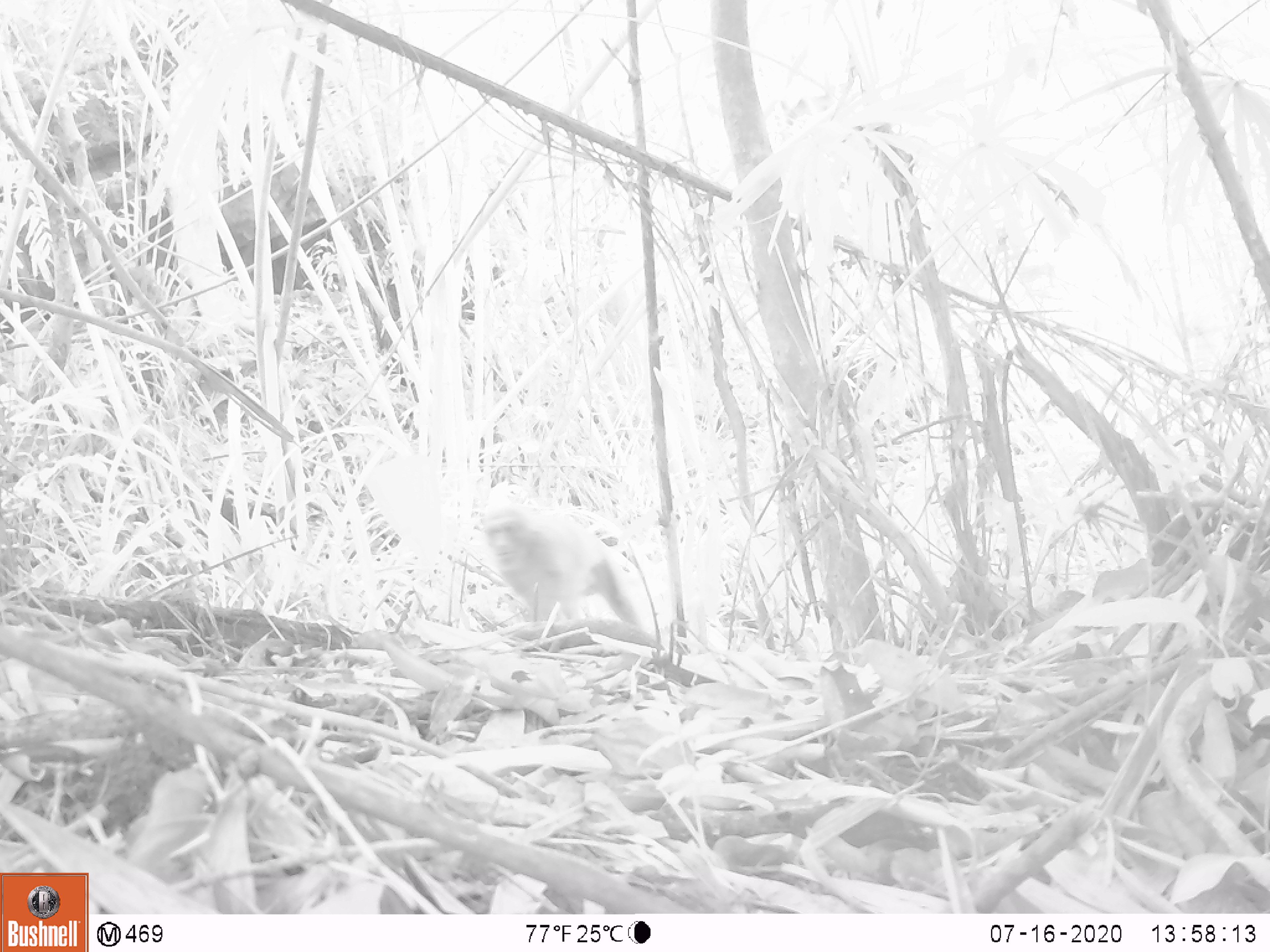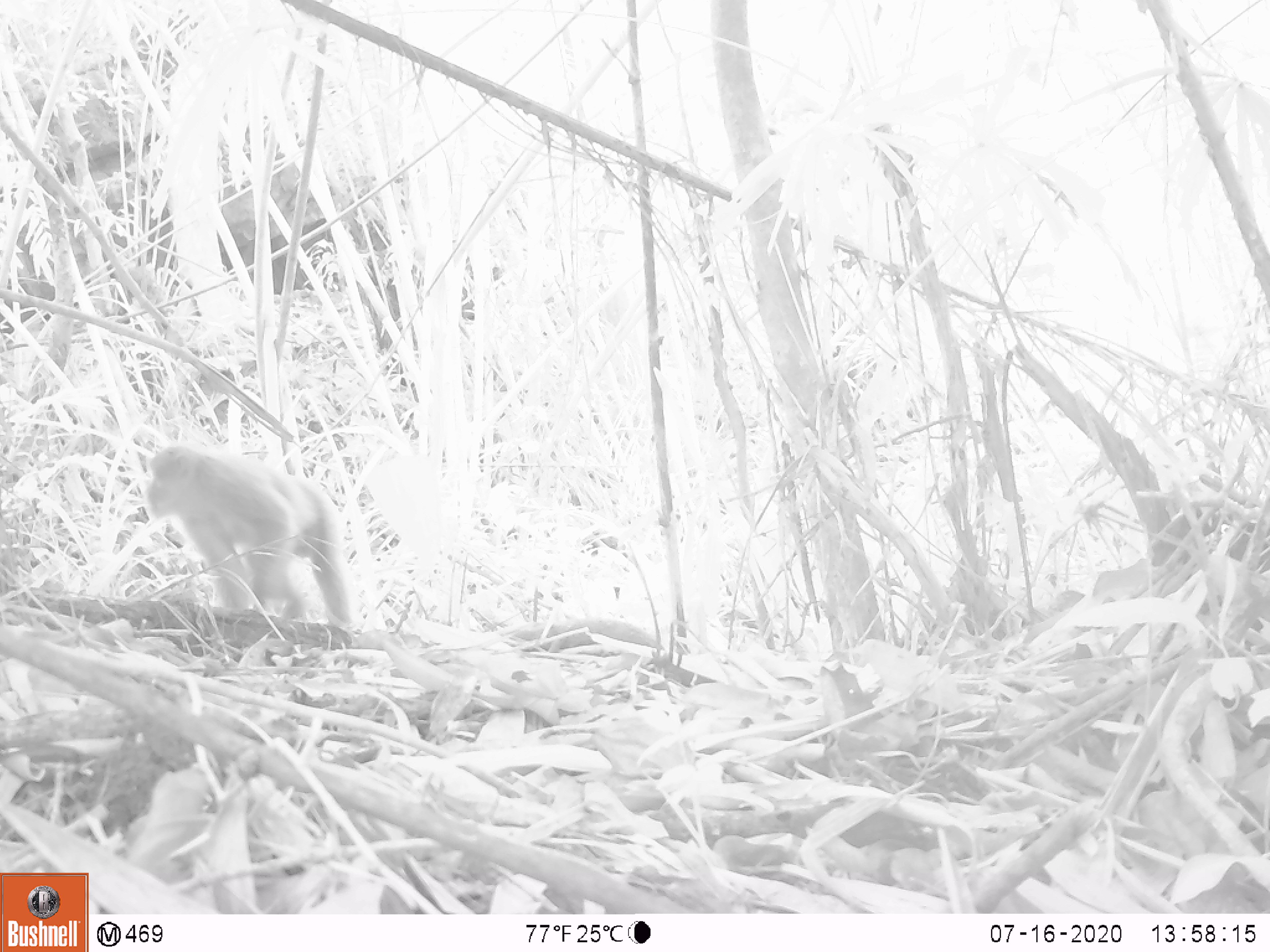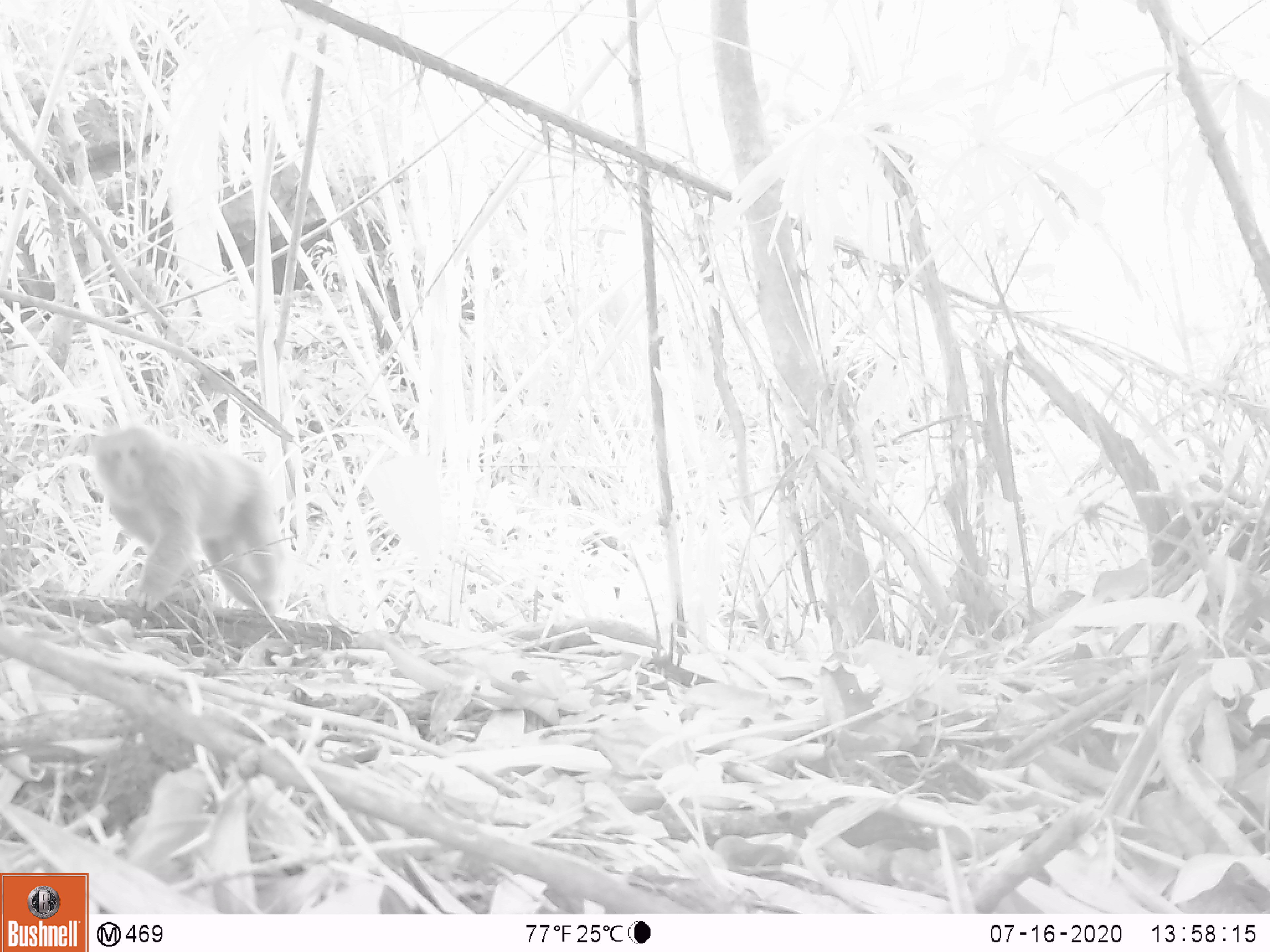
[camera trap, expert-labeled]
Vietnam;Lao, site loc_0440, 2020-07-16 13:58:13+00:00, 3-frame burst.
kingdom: Animalia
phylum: Chordata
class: Mammalia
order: Primates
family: Cercopithecidae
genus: Macaca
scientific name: Macaca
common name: macaques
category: assam or rhesus macaque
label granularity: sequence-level